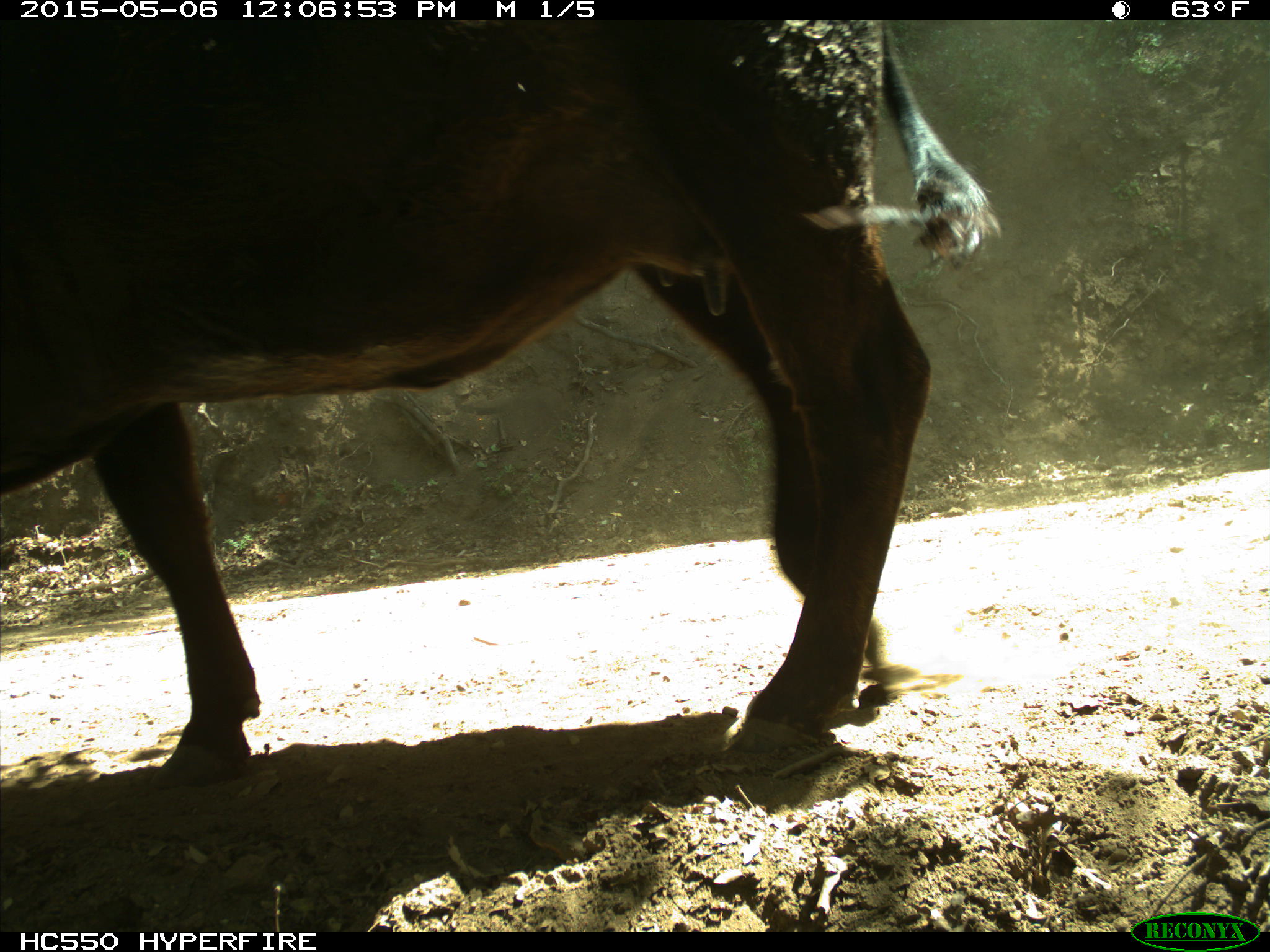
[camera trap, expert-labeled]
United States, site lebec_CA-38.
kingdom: Animalia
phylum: Chordata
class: Mammalia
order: Artiodactyla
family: Bovidae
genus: Bos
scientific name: Bos taurus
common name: domestic cow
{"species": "Bos taurus (domestic cow)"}